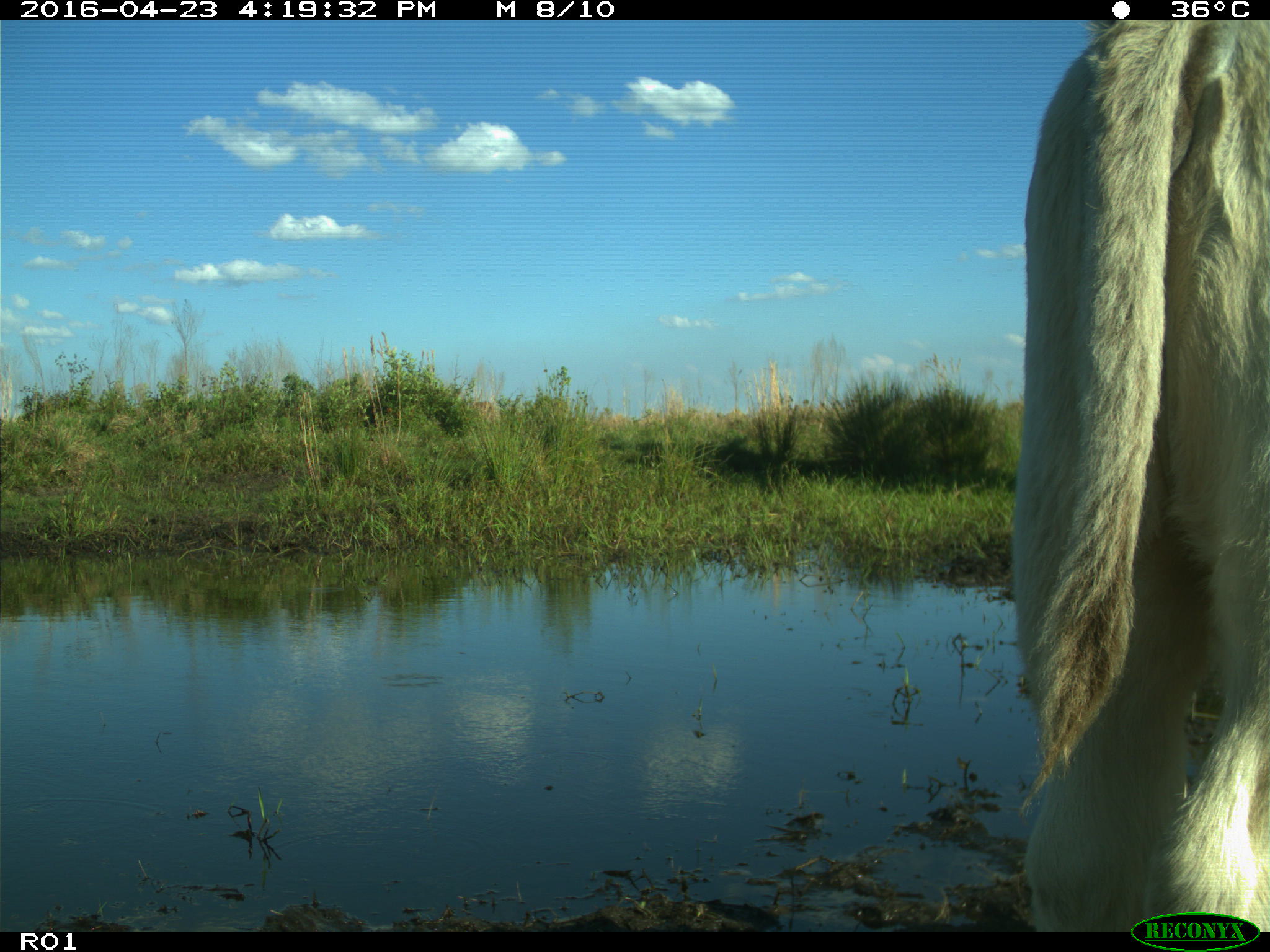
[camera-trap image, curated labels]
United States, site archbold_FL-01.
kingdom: Animalia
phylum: Chordata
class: Mammalia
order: Artiodactyla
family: Bovidae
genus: Bos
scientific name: Bos taurus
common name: domestic cow